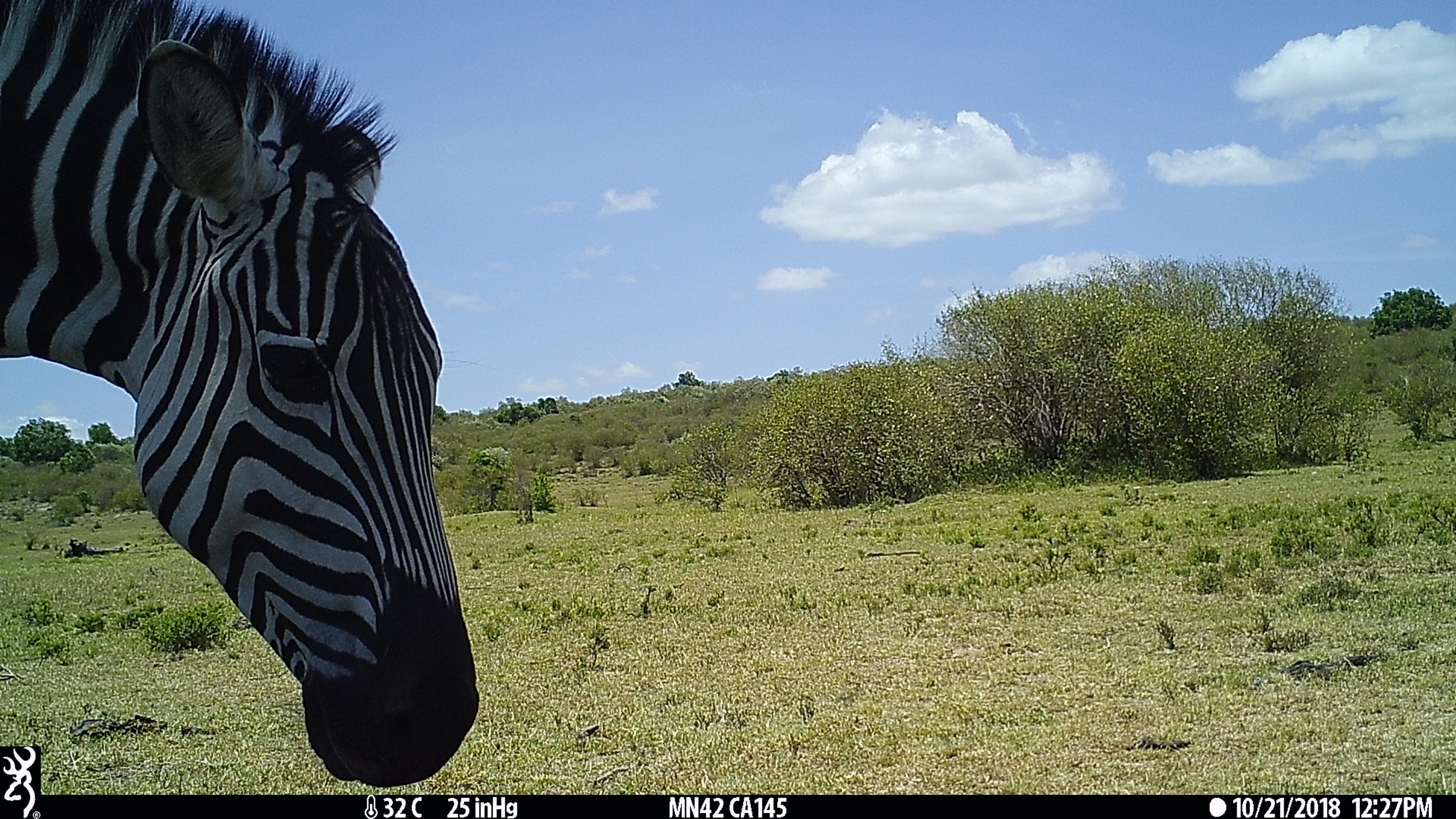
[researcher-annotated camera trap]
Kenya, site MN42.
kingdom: Animalia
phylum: Chordata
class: Mammalia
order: Perissodactyla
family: Equidae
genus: Equus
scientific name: Equus quagga burchellii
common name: burchell's zebra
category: zebra